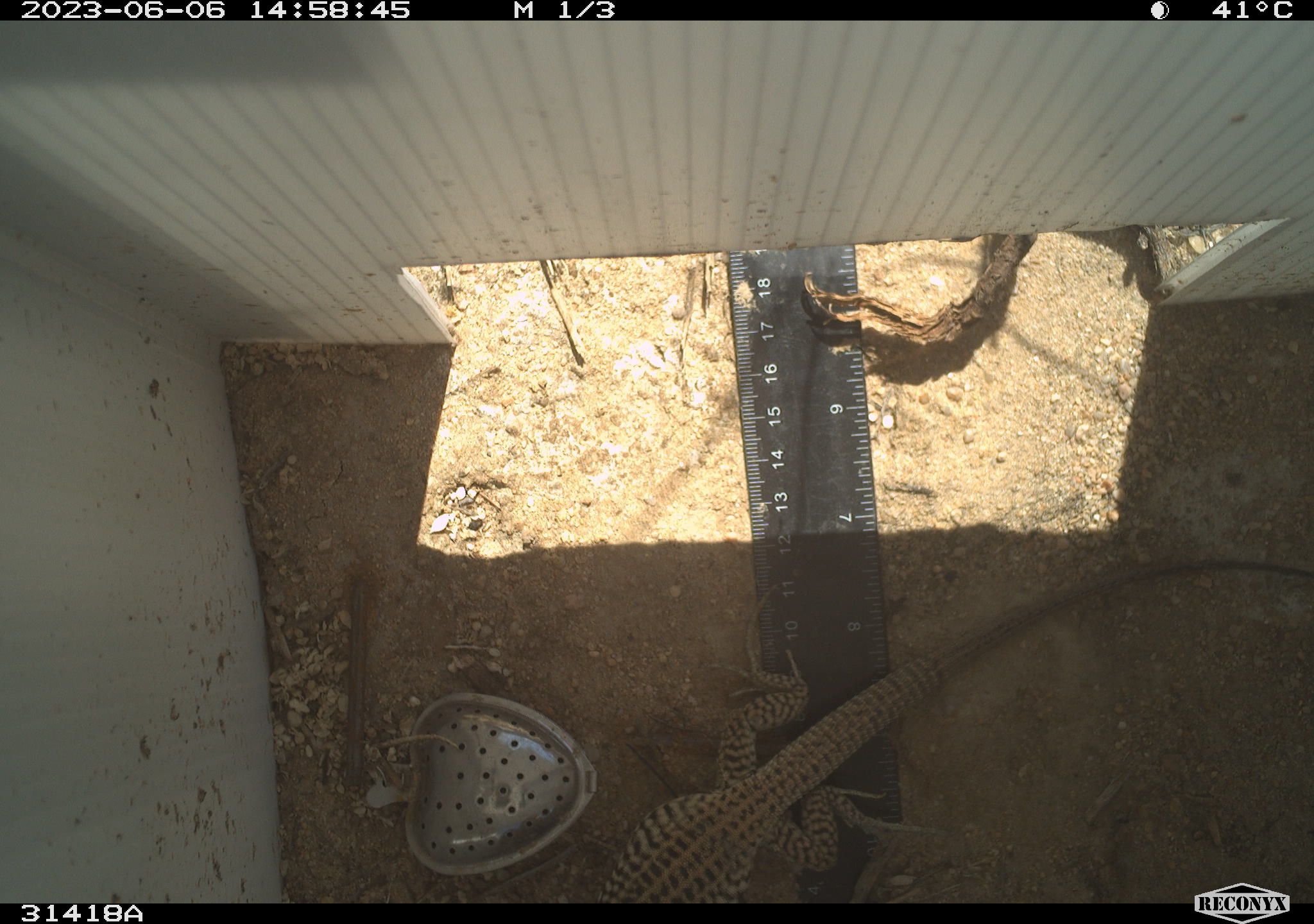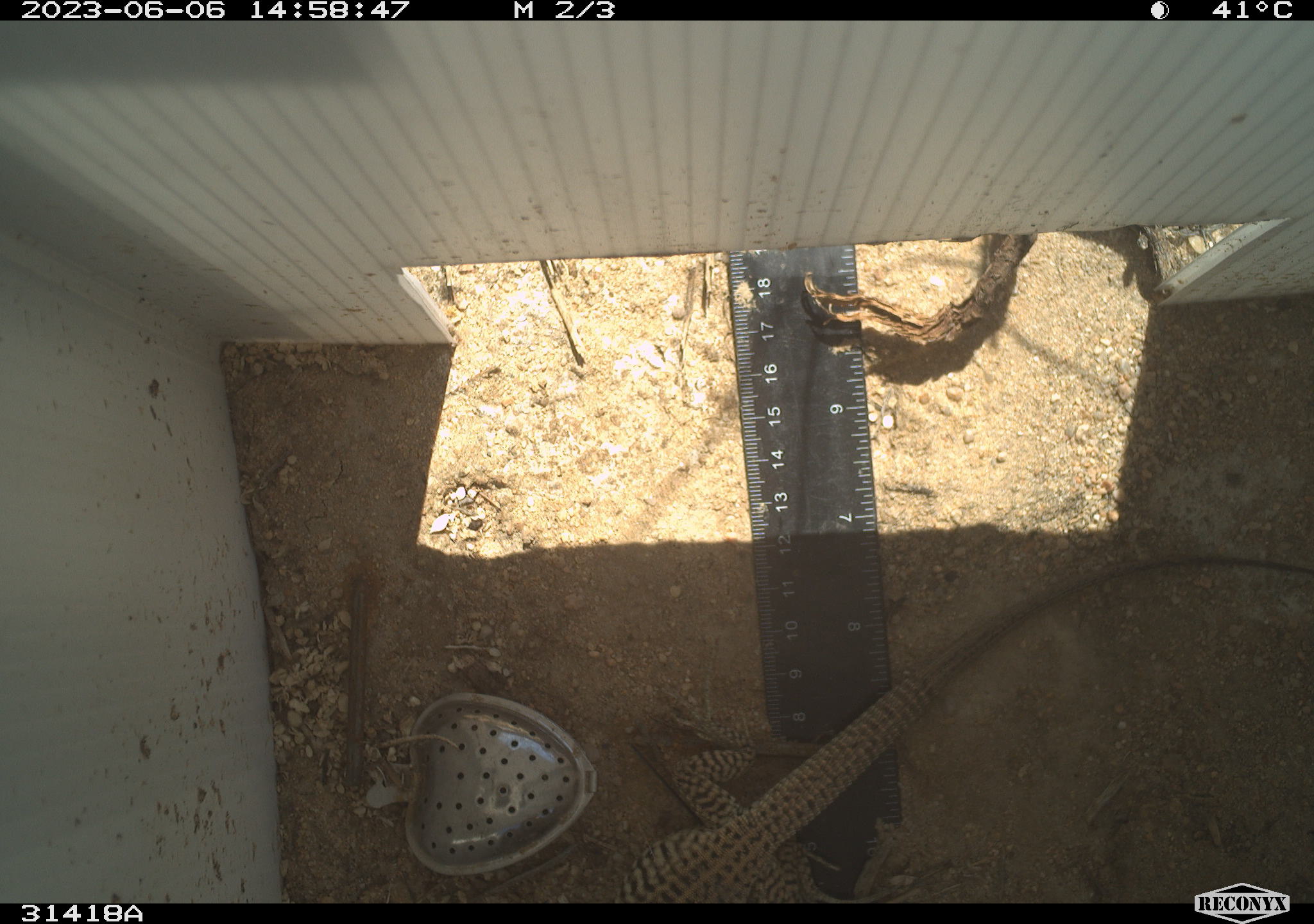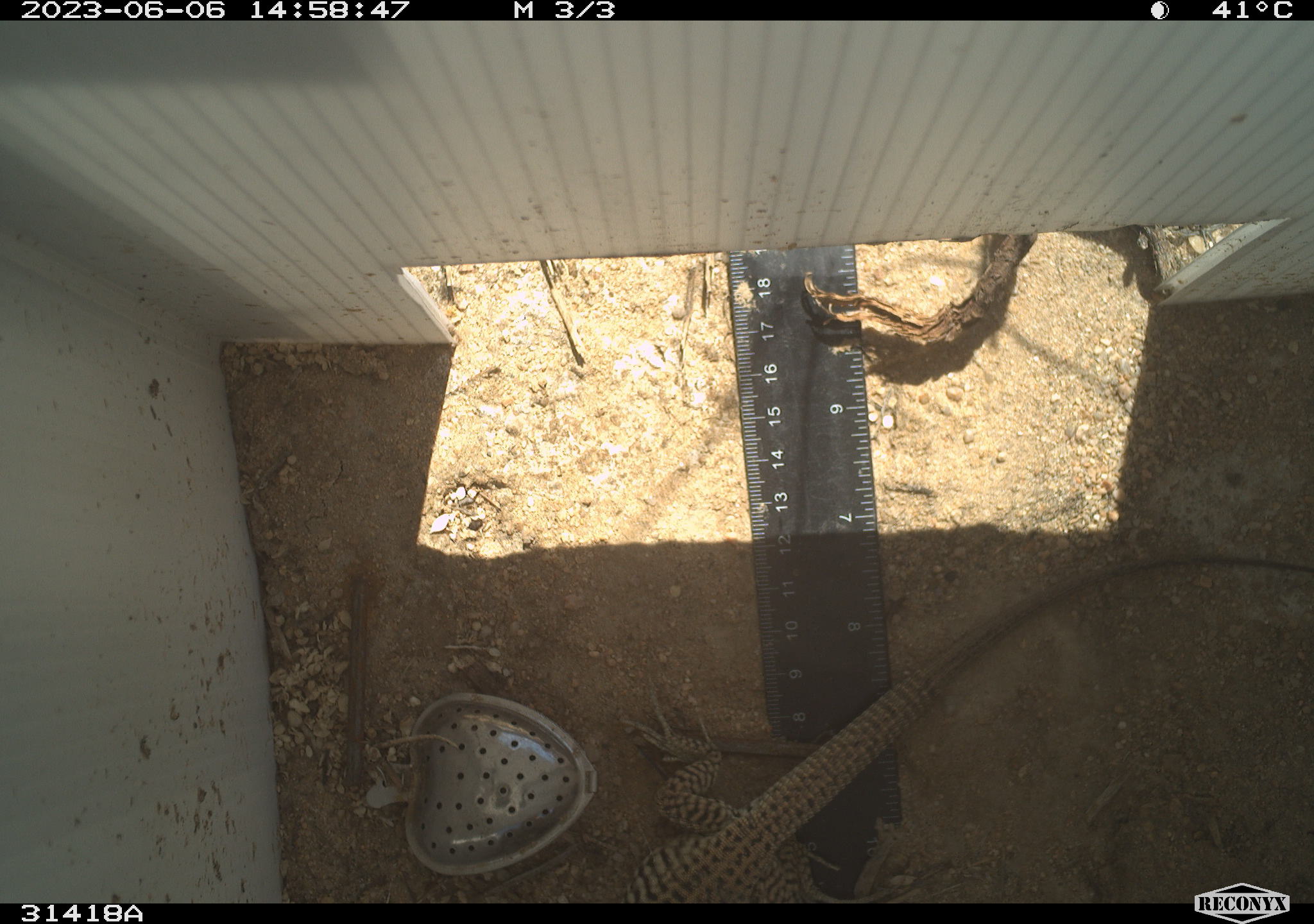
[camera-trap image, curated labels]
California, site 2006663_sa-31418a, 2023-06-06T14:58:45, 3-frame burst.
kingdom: Animalia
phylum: Chordata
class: Reptilia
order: Squamata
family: Teiidae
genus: Aspidoscelis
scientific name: Aspidoscelis tigris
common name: western whiptail